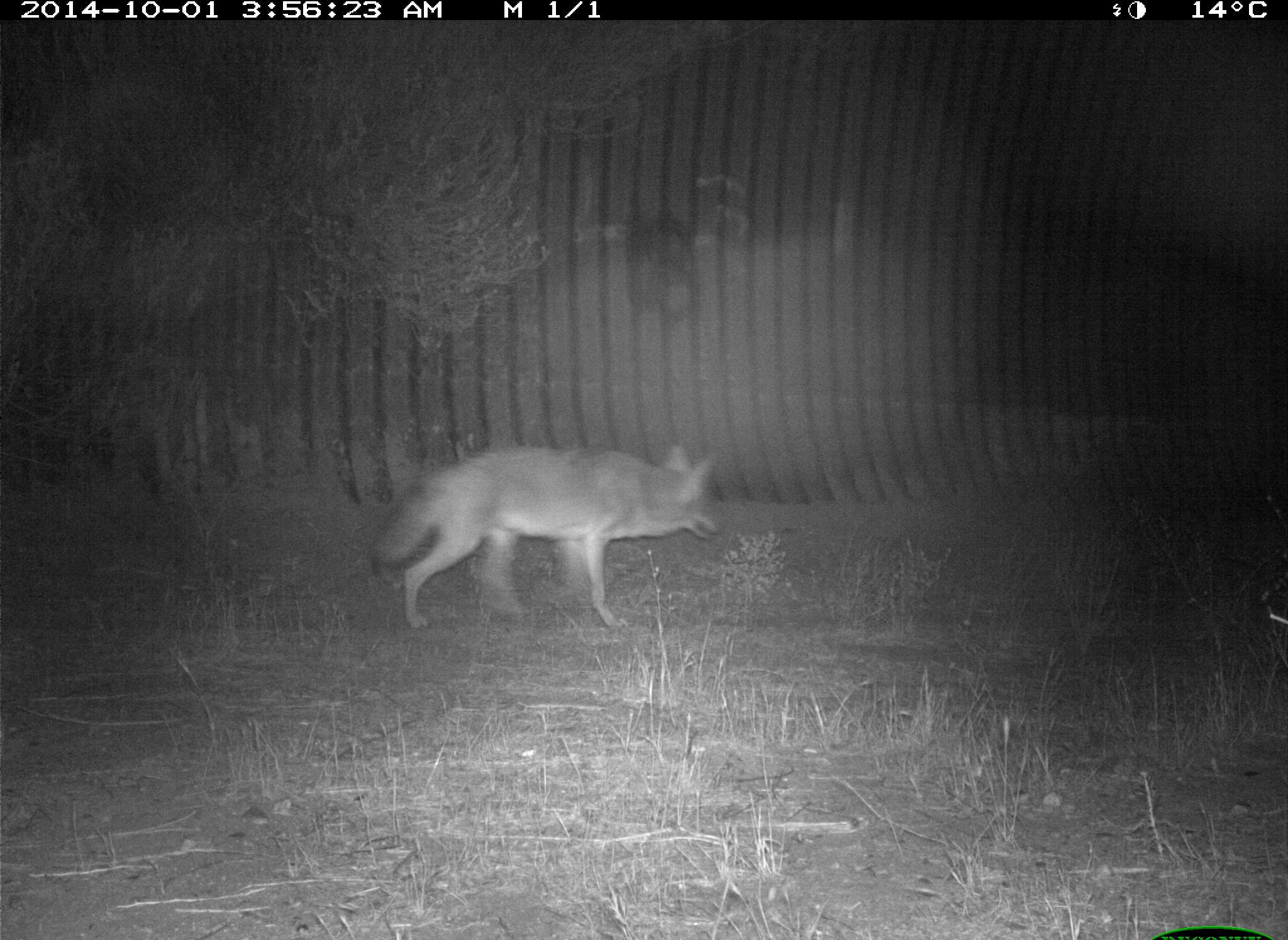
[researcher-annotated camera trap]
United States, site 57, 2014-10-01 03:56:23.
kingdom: Animalia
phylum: Chordata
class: Mammalia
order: Artiodactyla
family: Cervidae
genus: Odocoileus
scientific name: Odocoileus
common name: deer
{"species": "deer (Odocoileus)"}